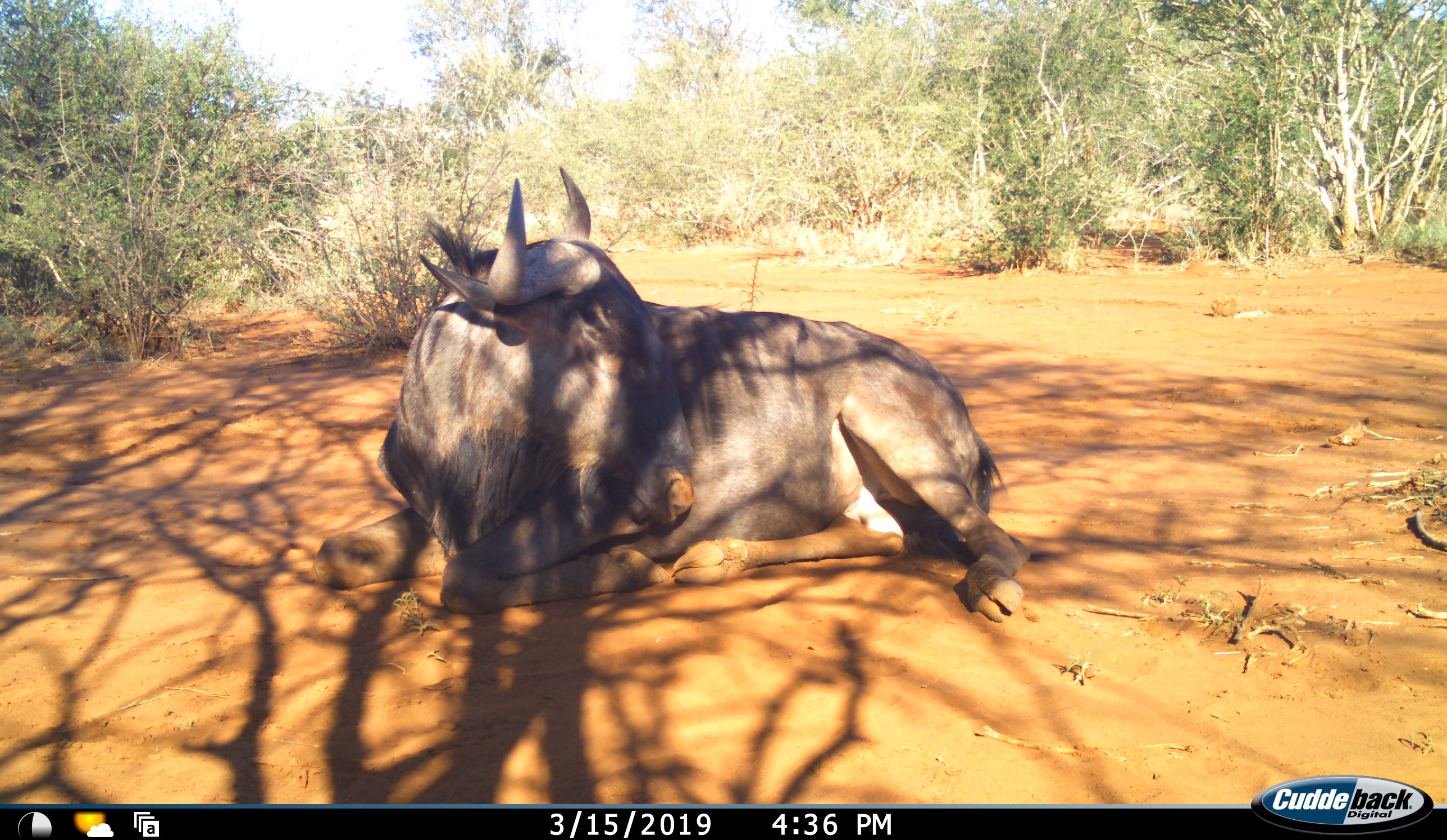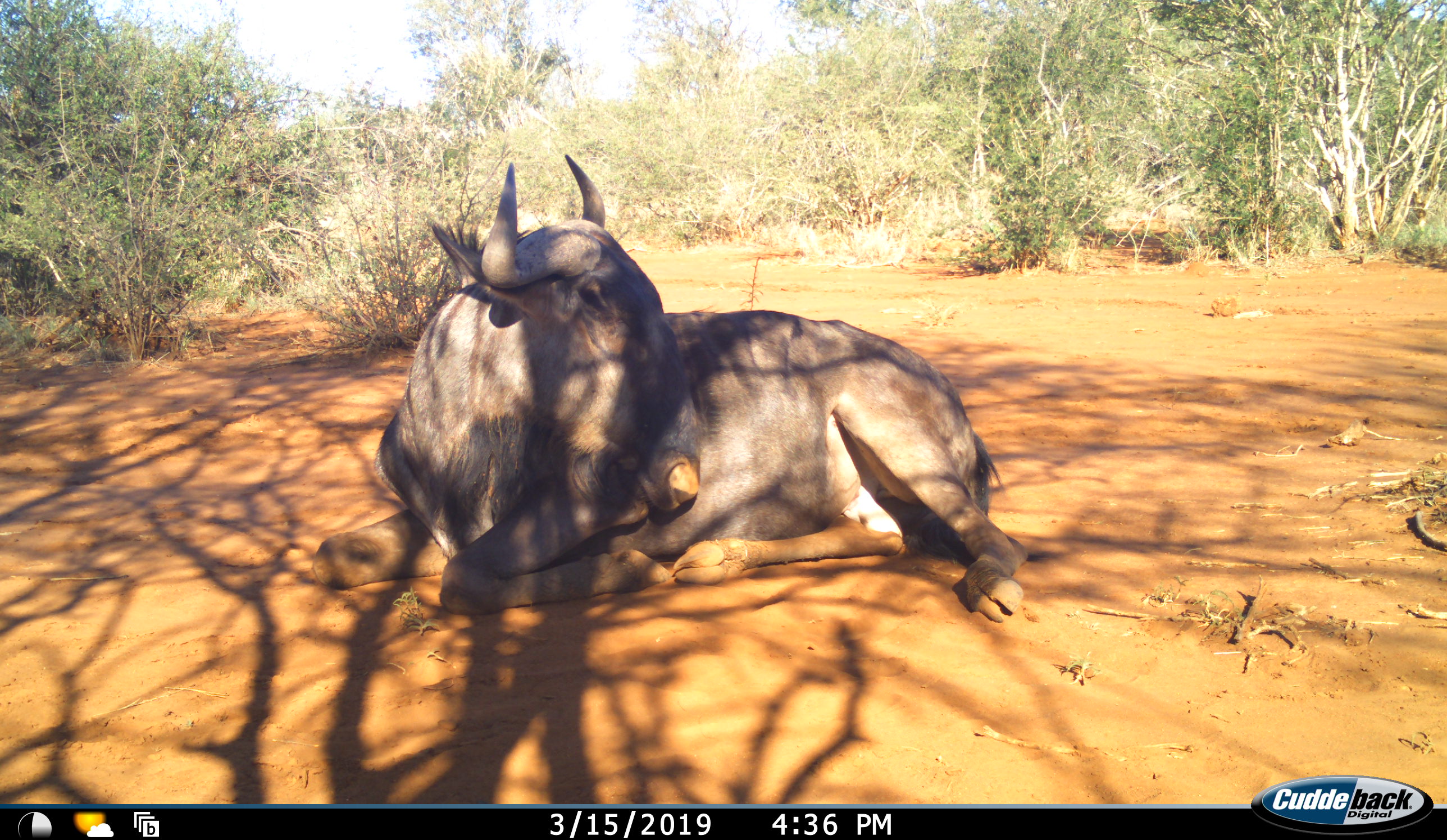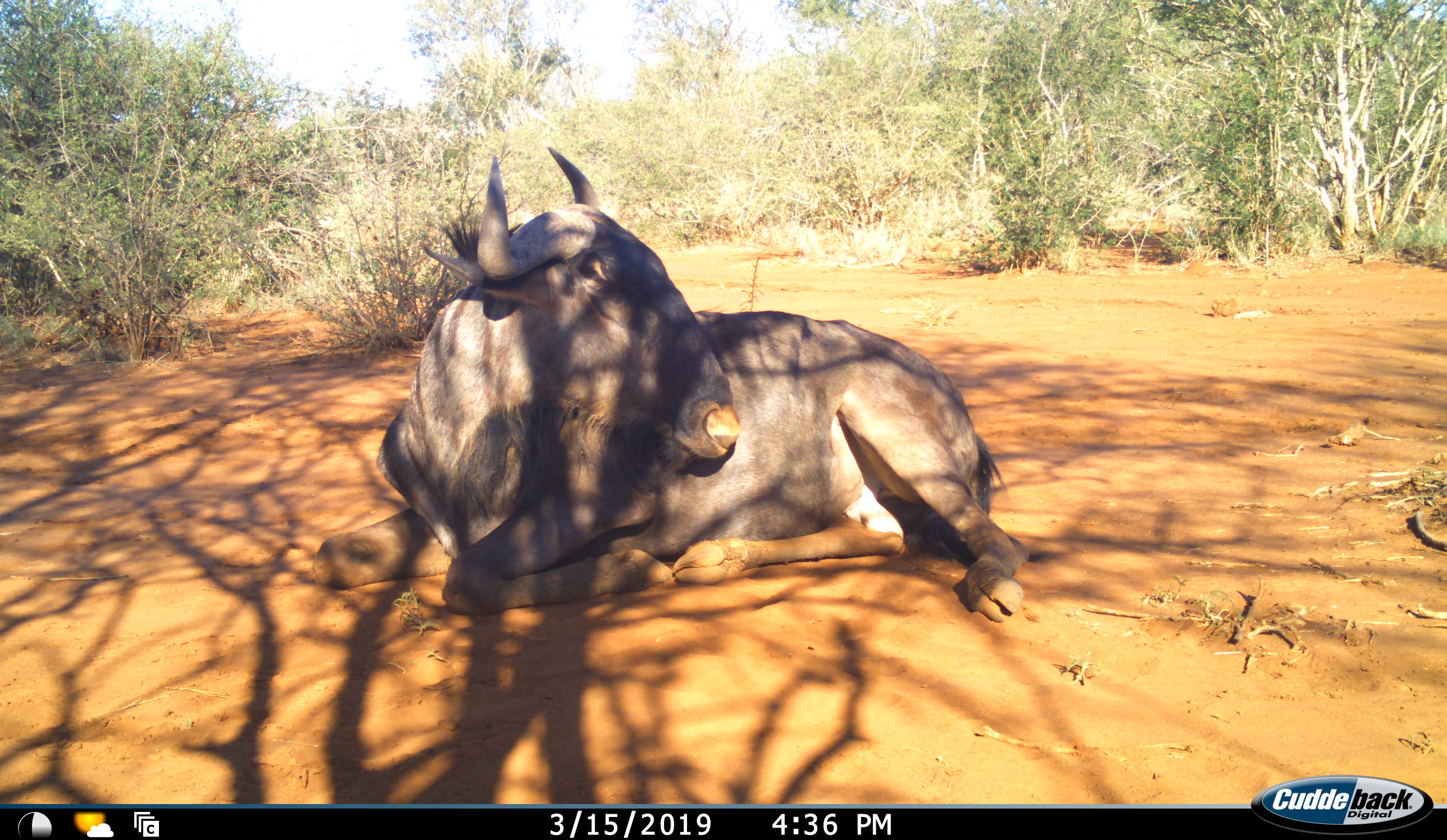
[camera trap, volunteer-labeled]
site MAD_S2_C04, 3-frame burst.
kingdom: Animalia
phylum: Chordata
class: Mammalia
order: Artiodactyla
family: Bovidae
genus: Connochaetes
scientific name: Connochaetes taurinus taurinus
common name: blue wildebeest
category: wildebeestblue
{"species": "wildebeestblue (blue wildebeest) (Connochaetes taurinus taurinus)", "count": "1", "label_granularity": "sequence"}